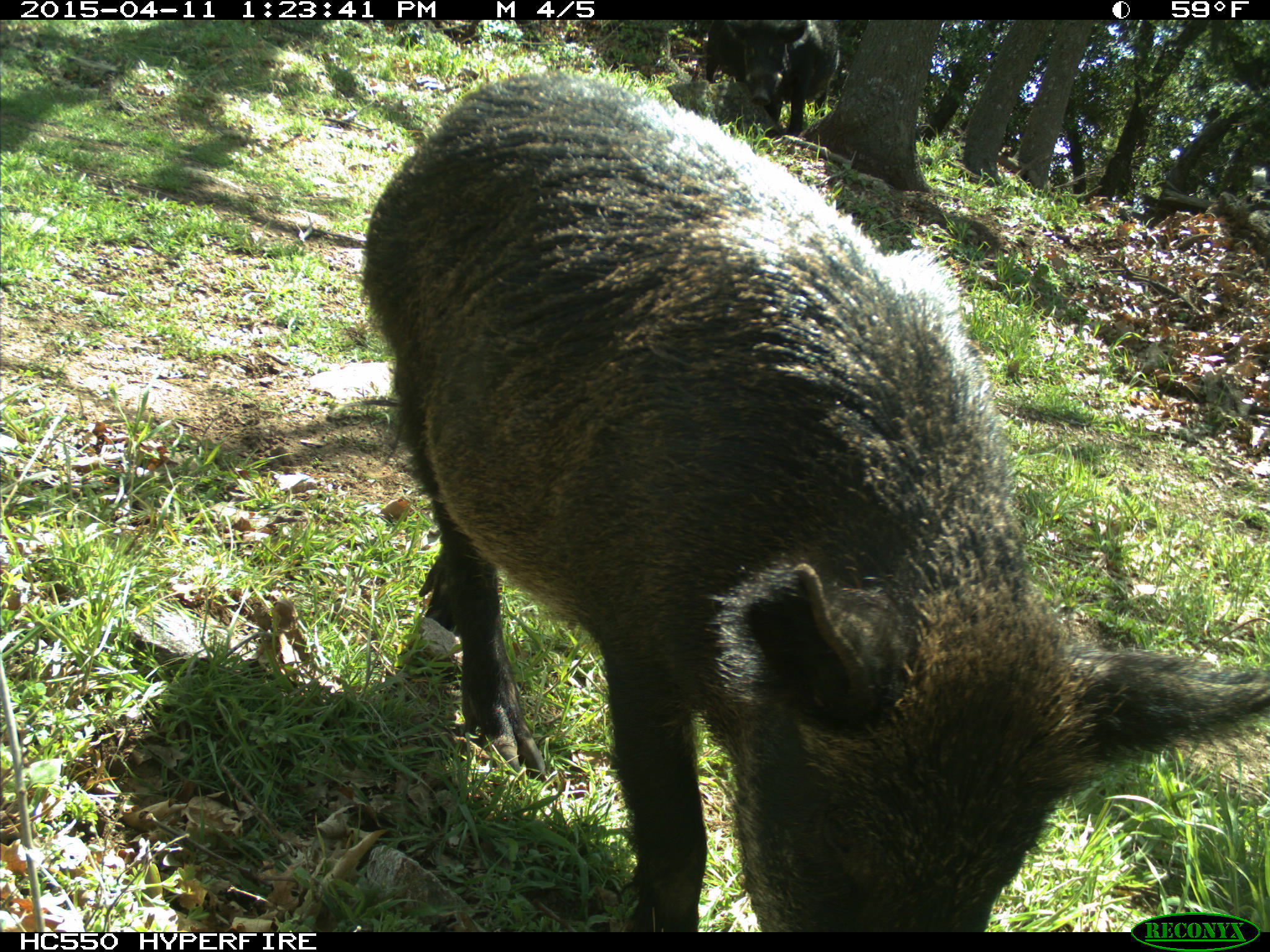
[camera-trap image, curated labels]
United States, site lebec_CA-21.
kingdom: Animalia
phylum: Chordata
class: Mammalia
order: Artiodactyla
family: Suidae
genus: Sus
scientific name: Sus scrofa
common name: wild boar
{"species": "Sus scrofa (wild boar)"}